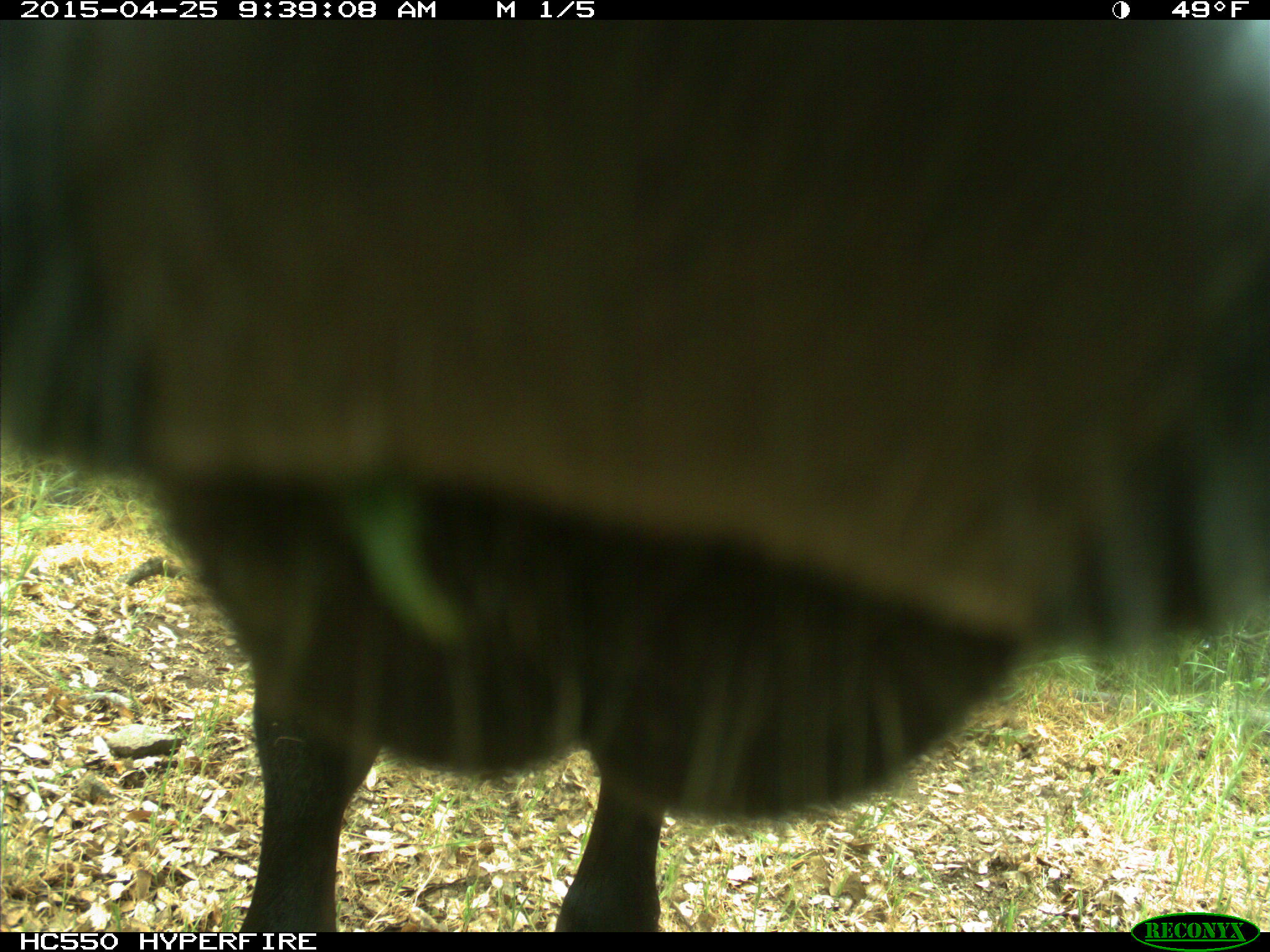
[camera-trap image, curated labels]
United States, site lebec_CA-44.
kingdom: Animalia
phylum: Chordata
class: Mammalia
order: Artiodactyla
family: Suidae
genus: Sus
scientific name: Sus scrofa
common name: wild boar